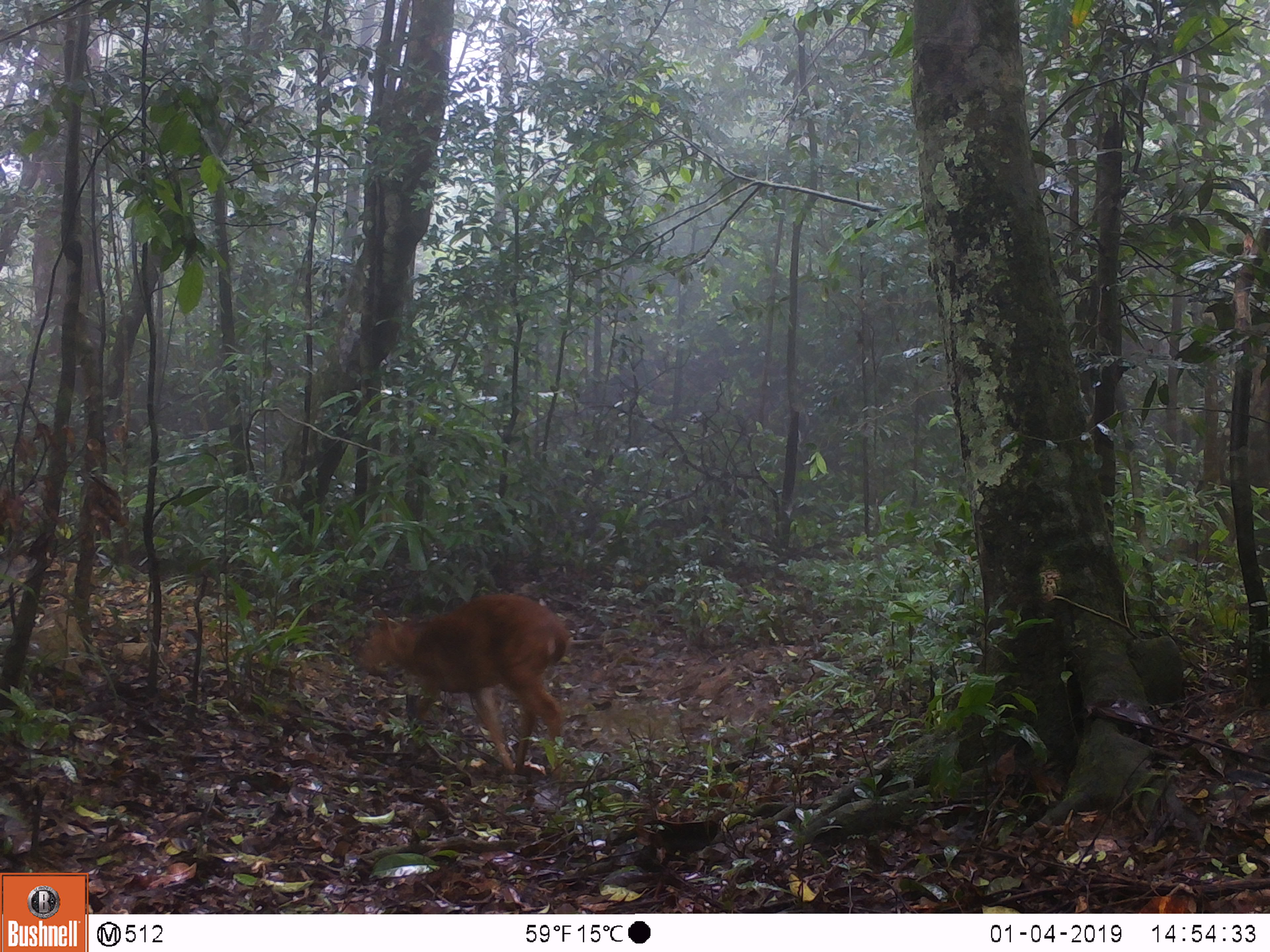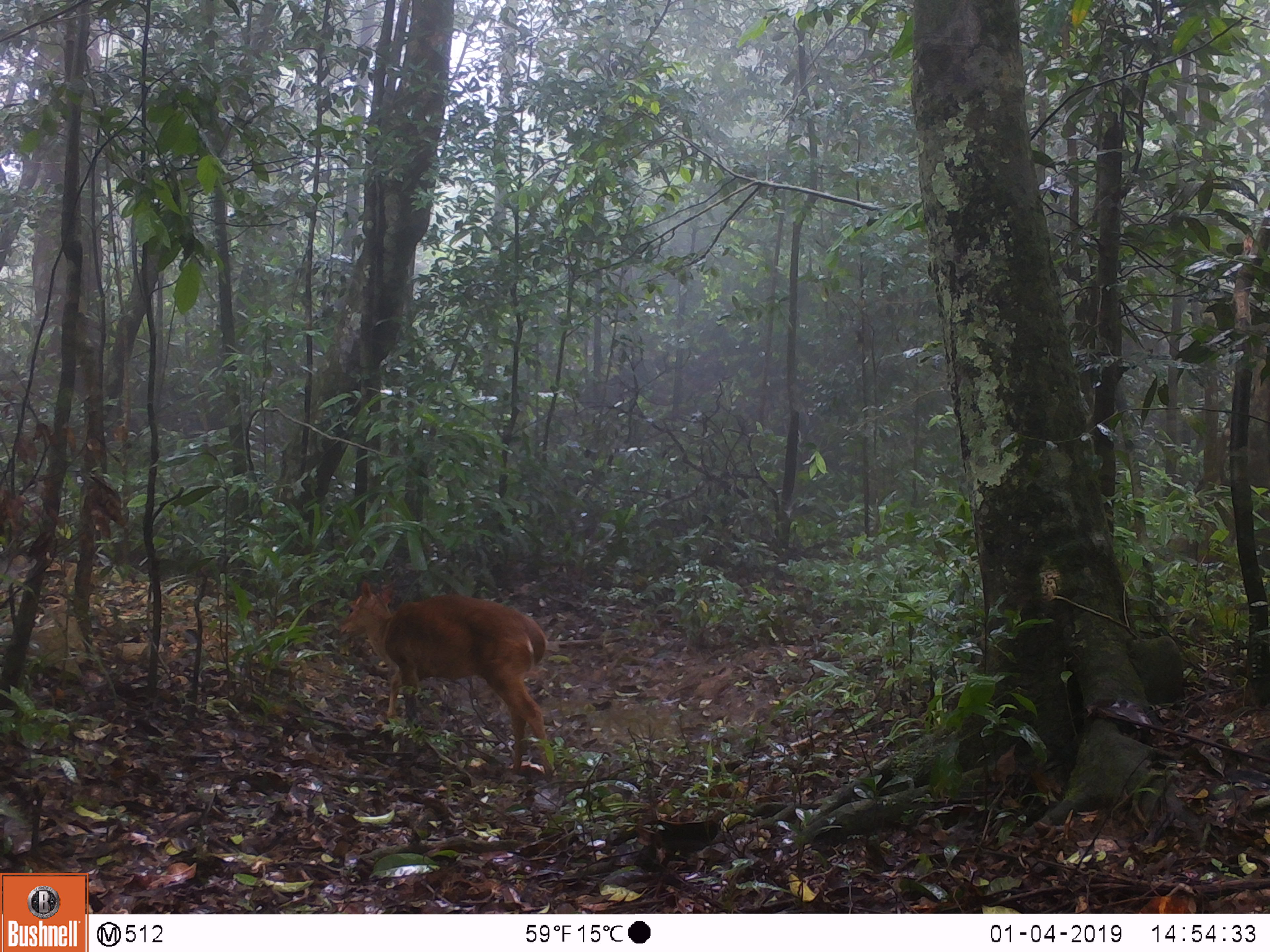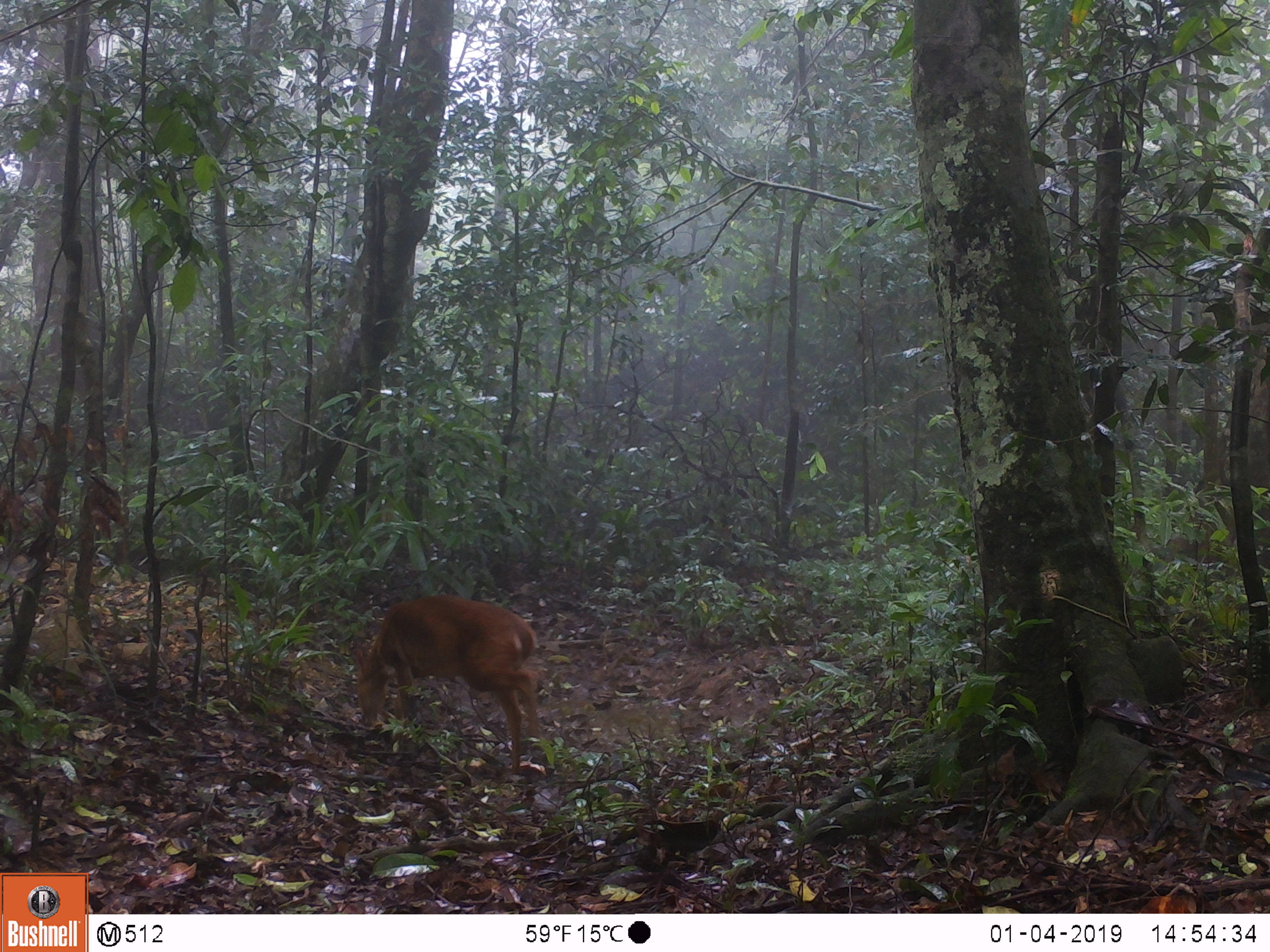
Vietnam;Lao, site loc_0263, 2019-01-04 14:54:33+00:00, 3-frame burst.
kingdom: Animalia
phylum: Chordata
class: Mammalia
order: Artiodactyla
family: Cervidae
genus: Muntiacus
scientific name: Muntiacus vuquangensis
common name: large-antlered muntjac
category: large antlered muntjac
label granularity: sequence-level